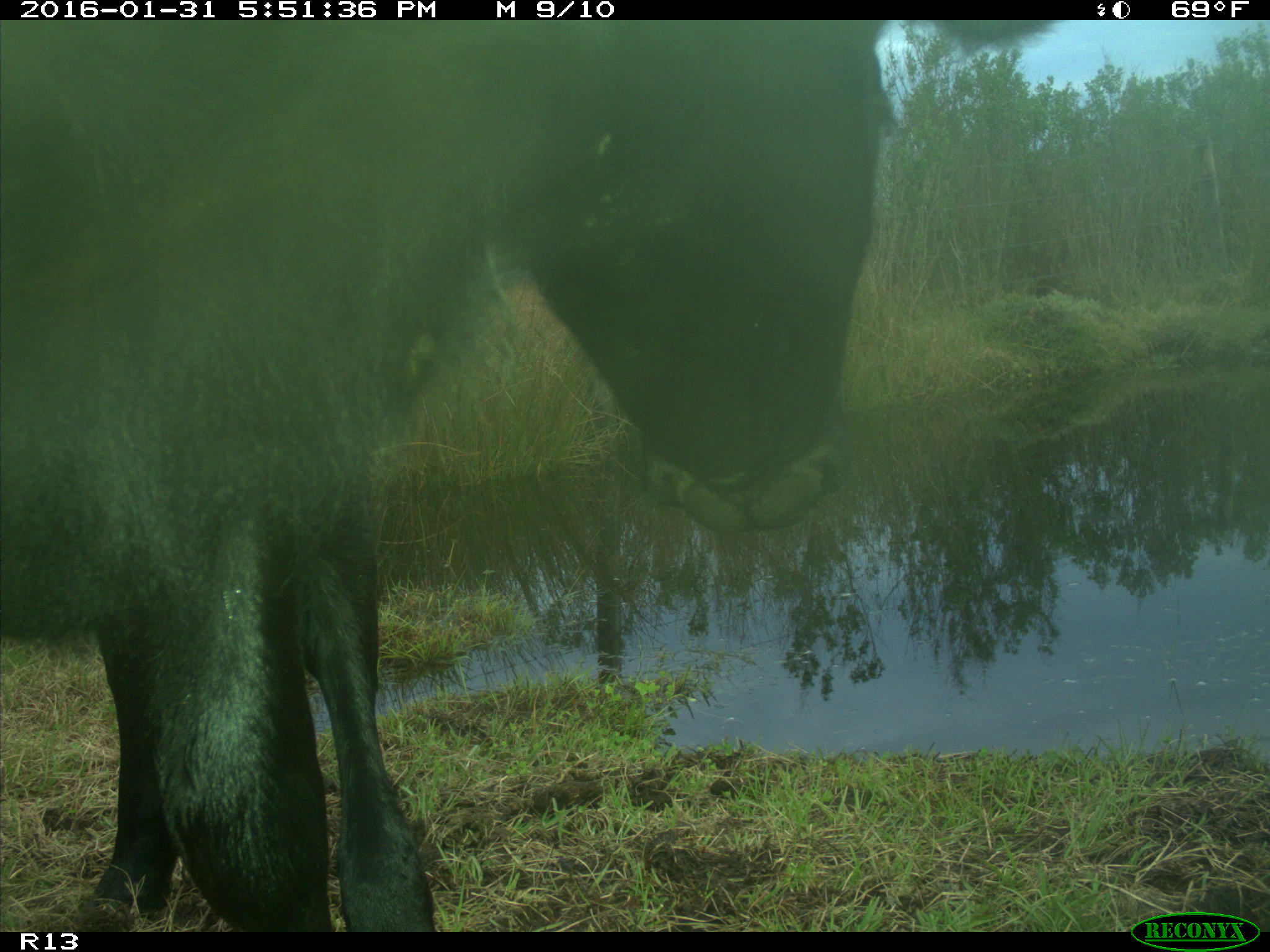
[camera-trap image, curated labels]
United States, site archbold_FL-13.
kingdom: Animalia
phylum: Chordata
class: Mammalia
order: Artiodactyla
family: Bovidae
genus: Bos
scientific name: Bos taurus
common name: domestic cow